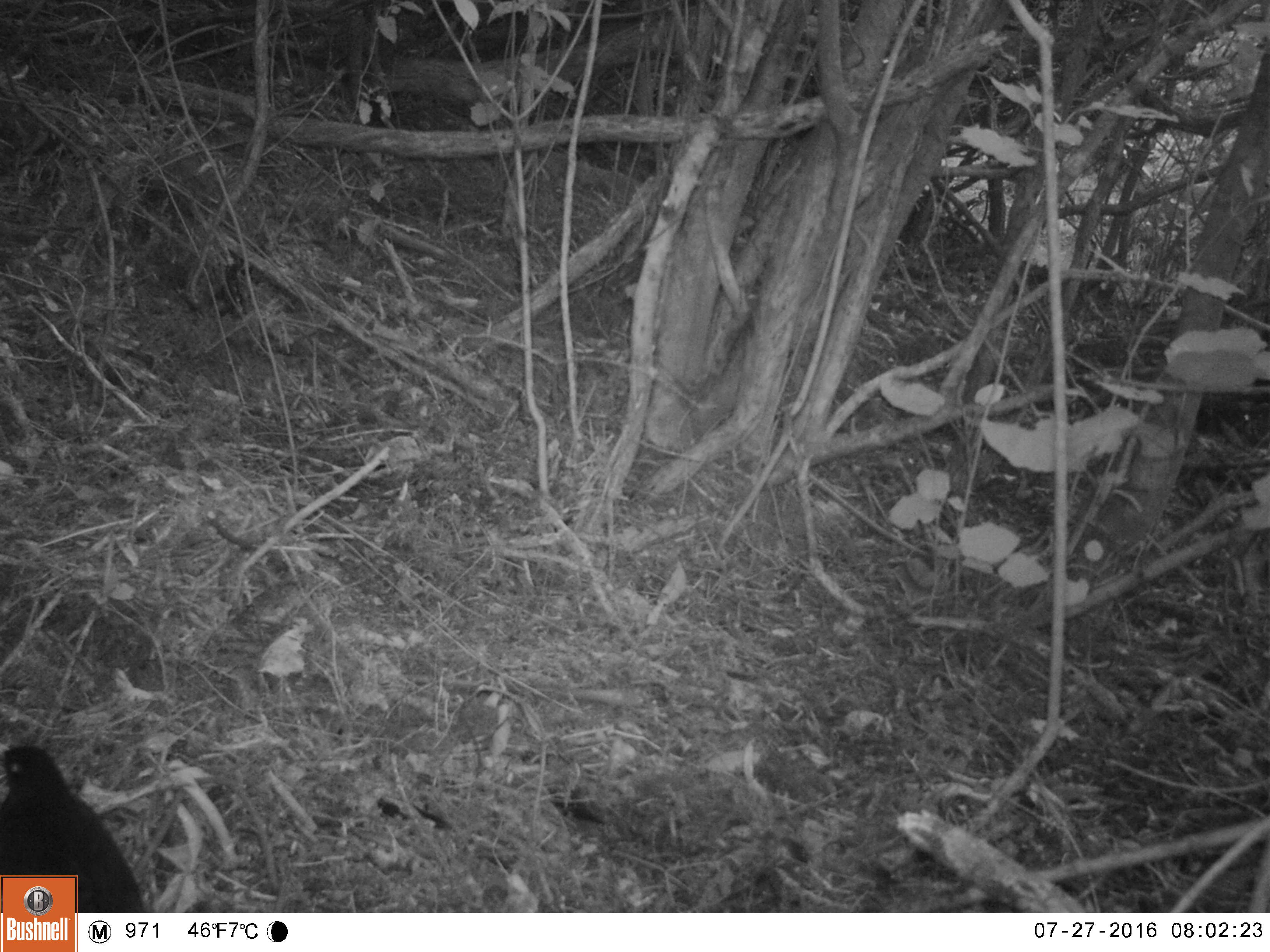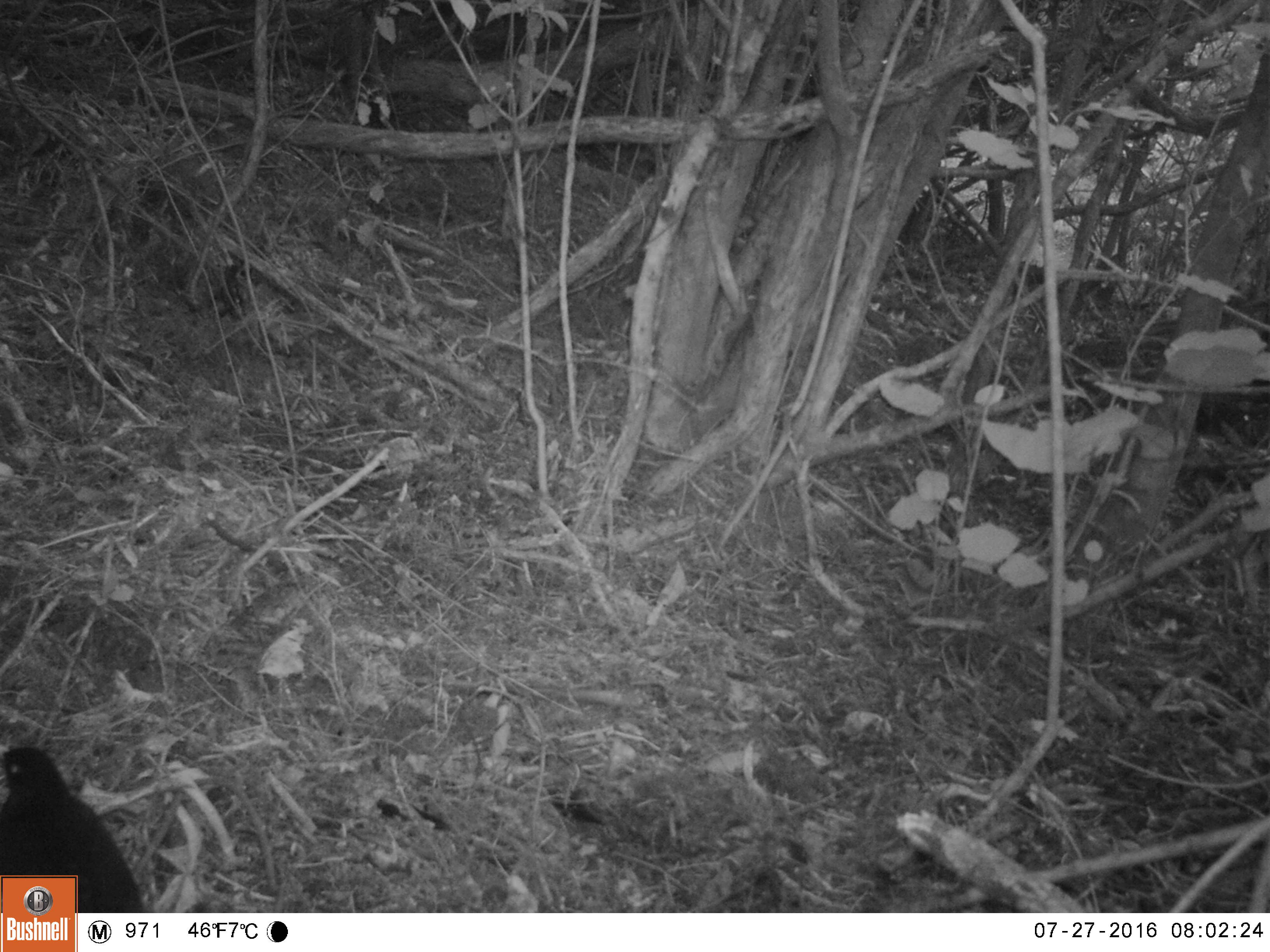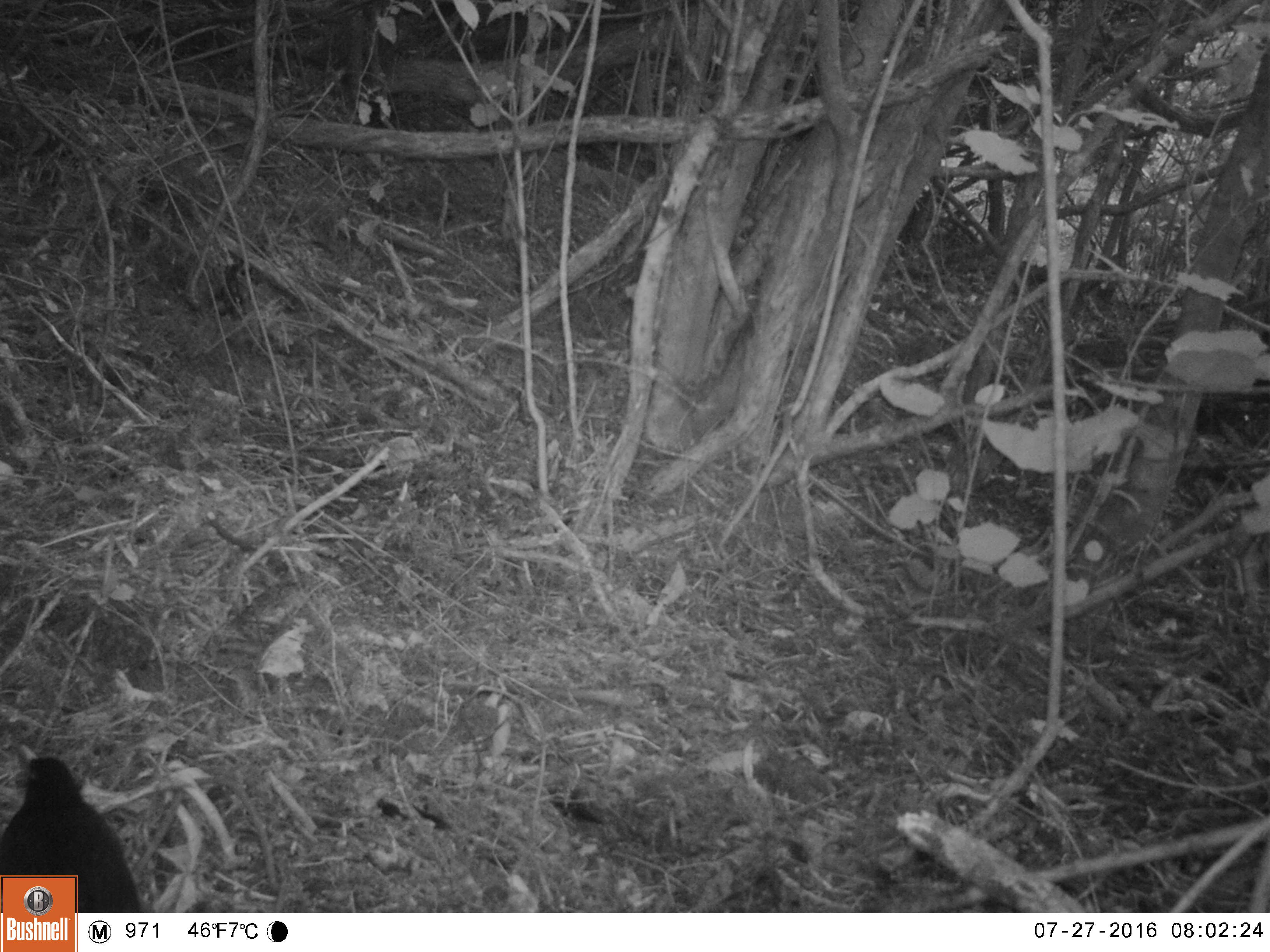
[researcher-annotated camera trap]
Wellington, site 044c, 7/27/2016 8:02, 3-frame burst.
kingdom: Animalia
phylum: Chordata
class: Aves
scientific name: Aves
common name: bird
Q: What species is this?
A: Bird (Aves).